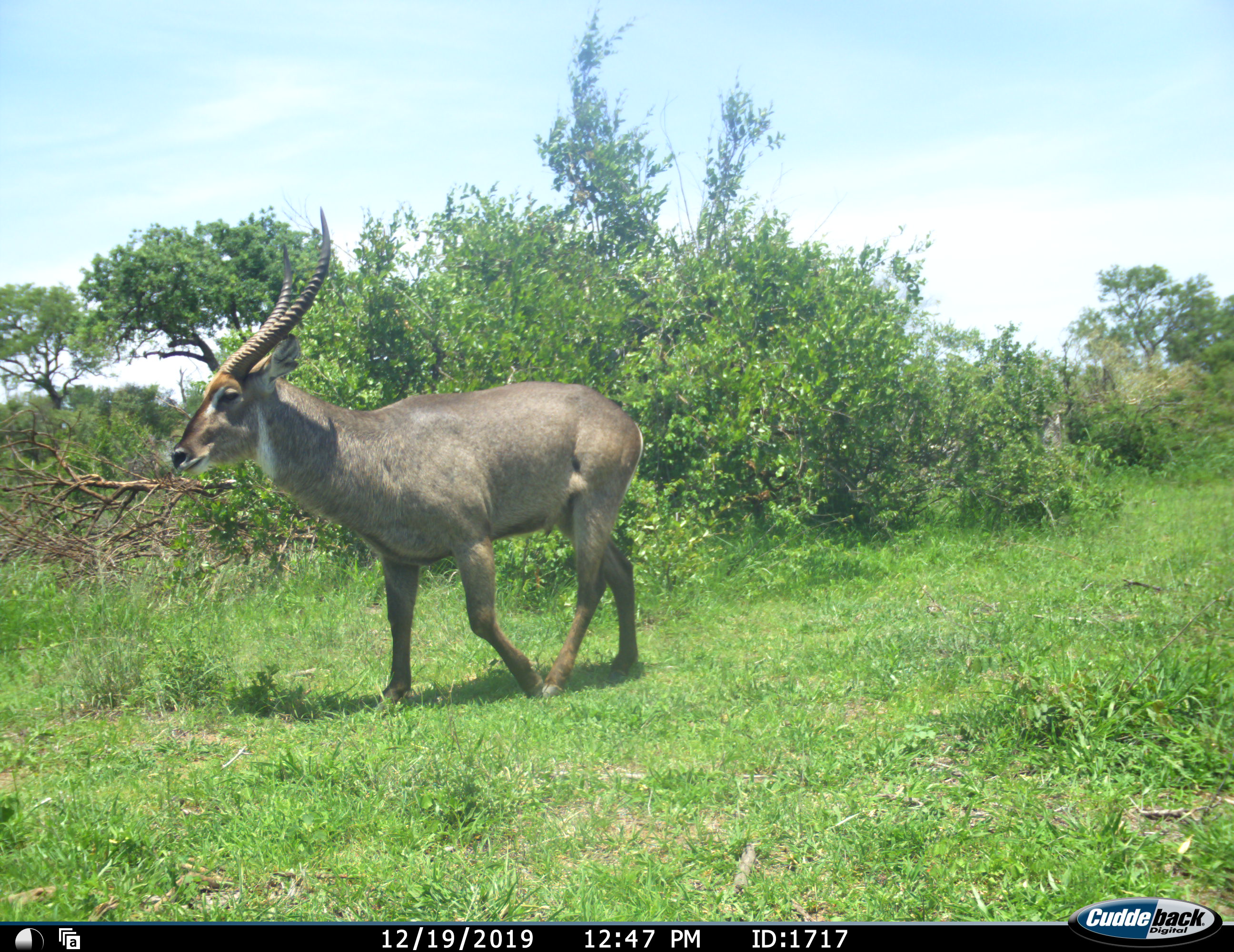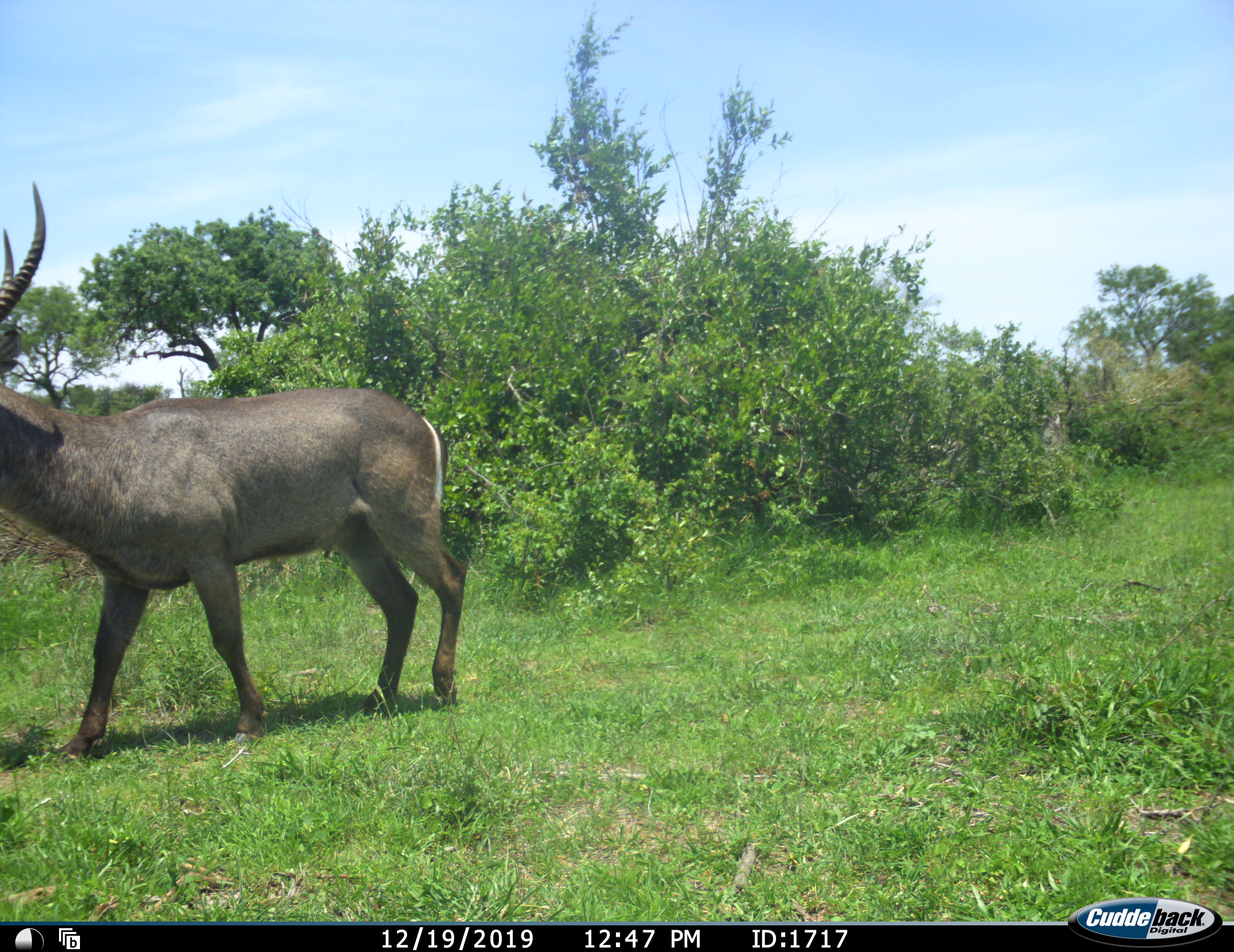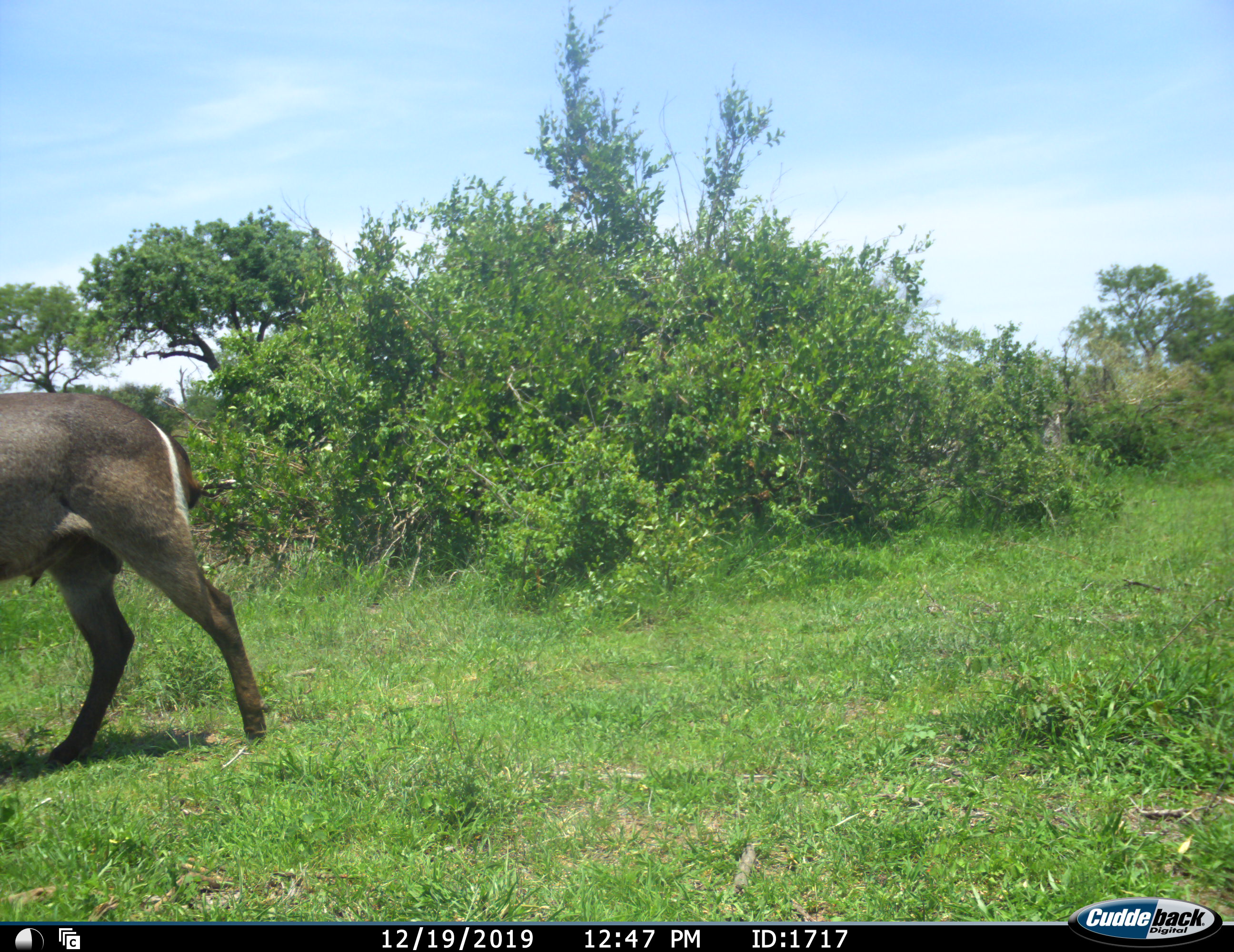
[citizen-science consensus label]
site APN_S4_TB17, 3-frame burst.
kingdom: Animalia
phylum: Chordata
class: Mammalia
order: Artiodactyla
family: Bovidae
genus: Kobus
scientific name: Kobus ellipsiprymnus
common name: waterbuck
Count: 1.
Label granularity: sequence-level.